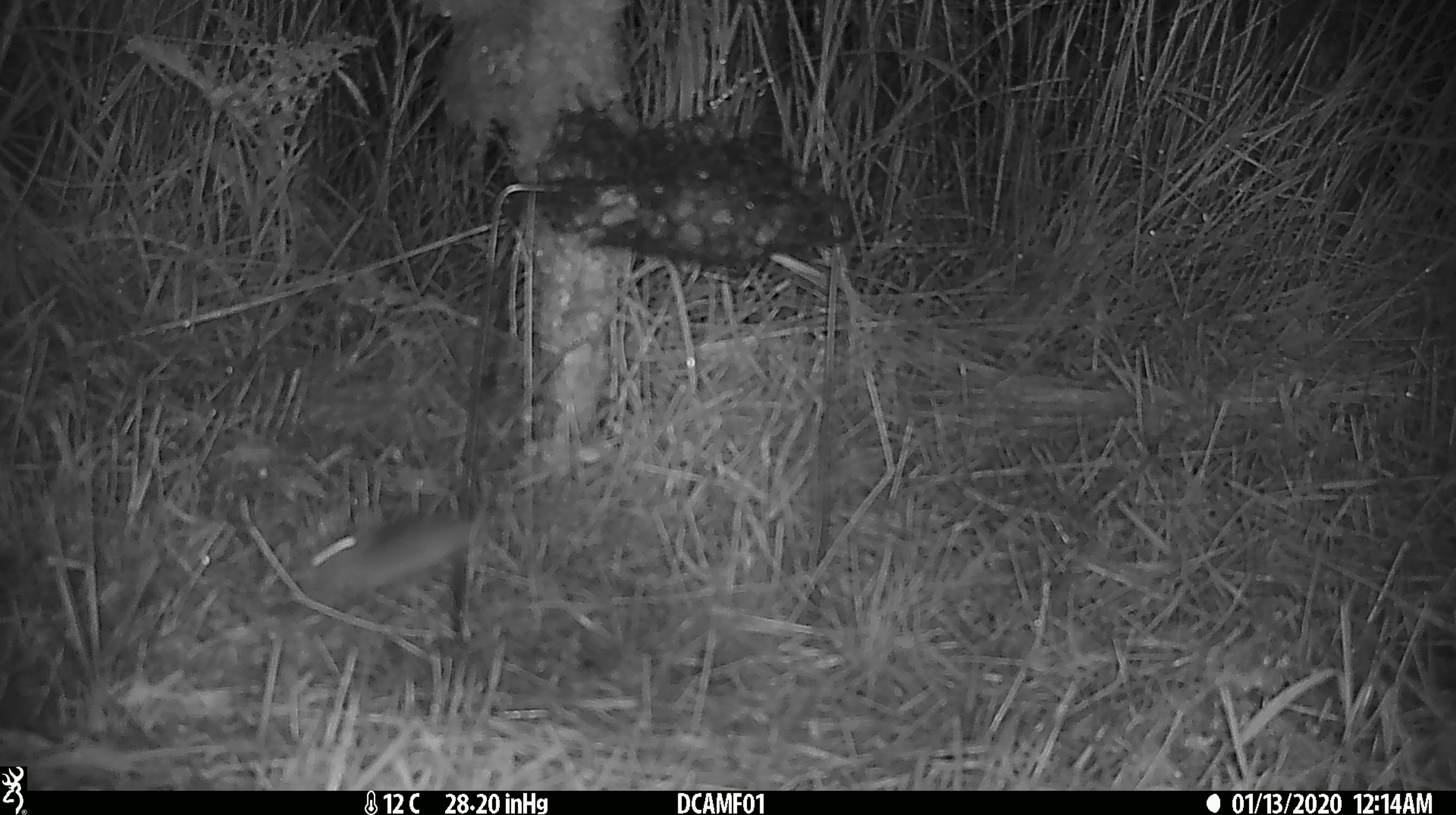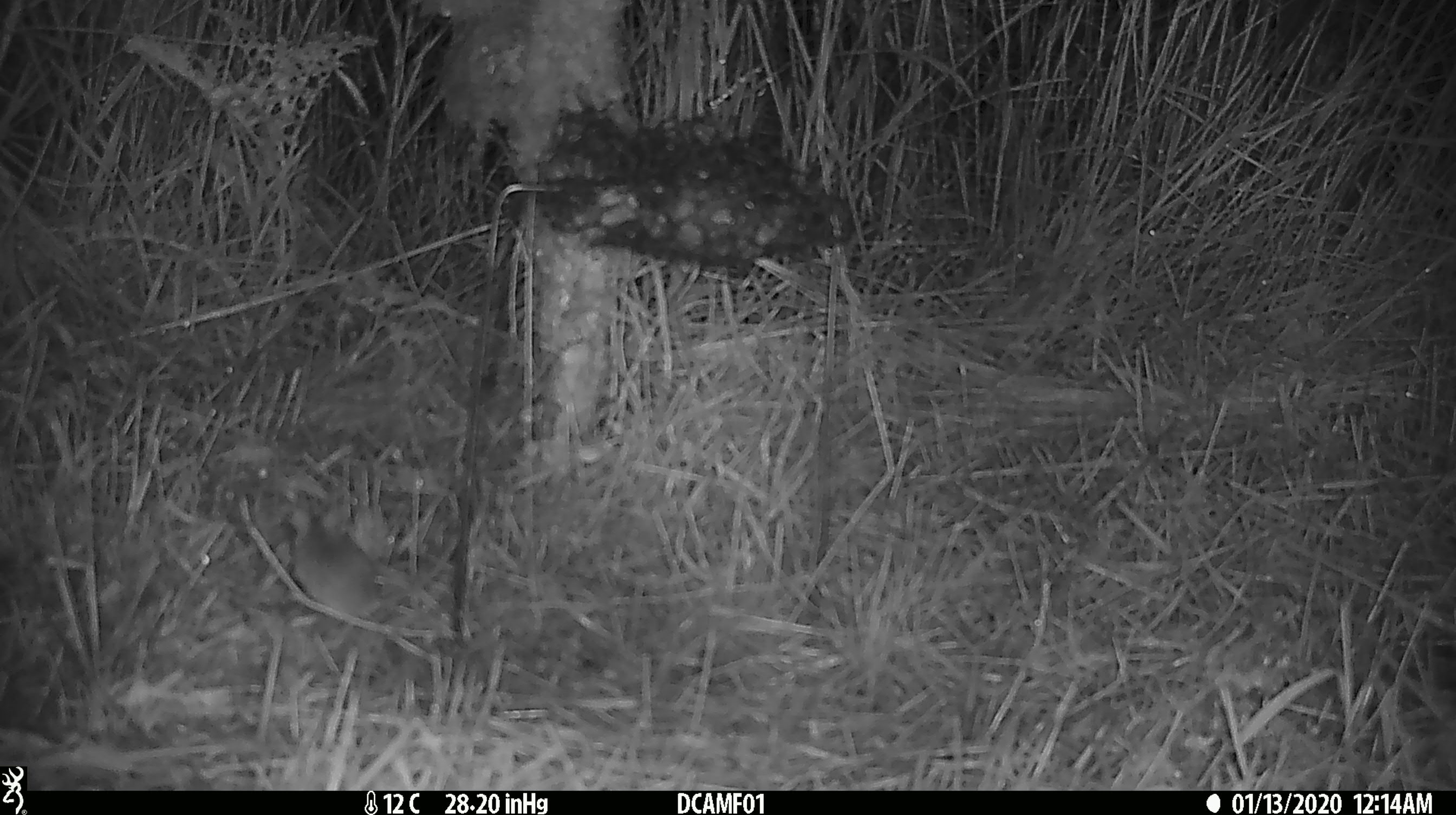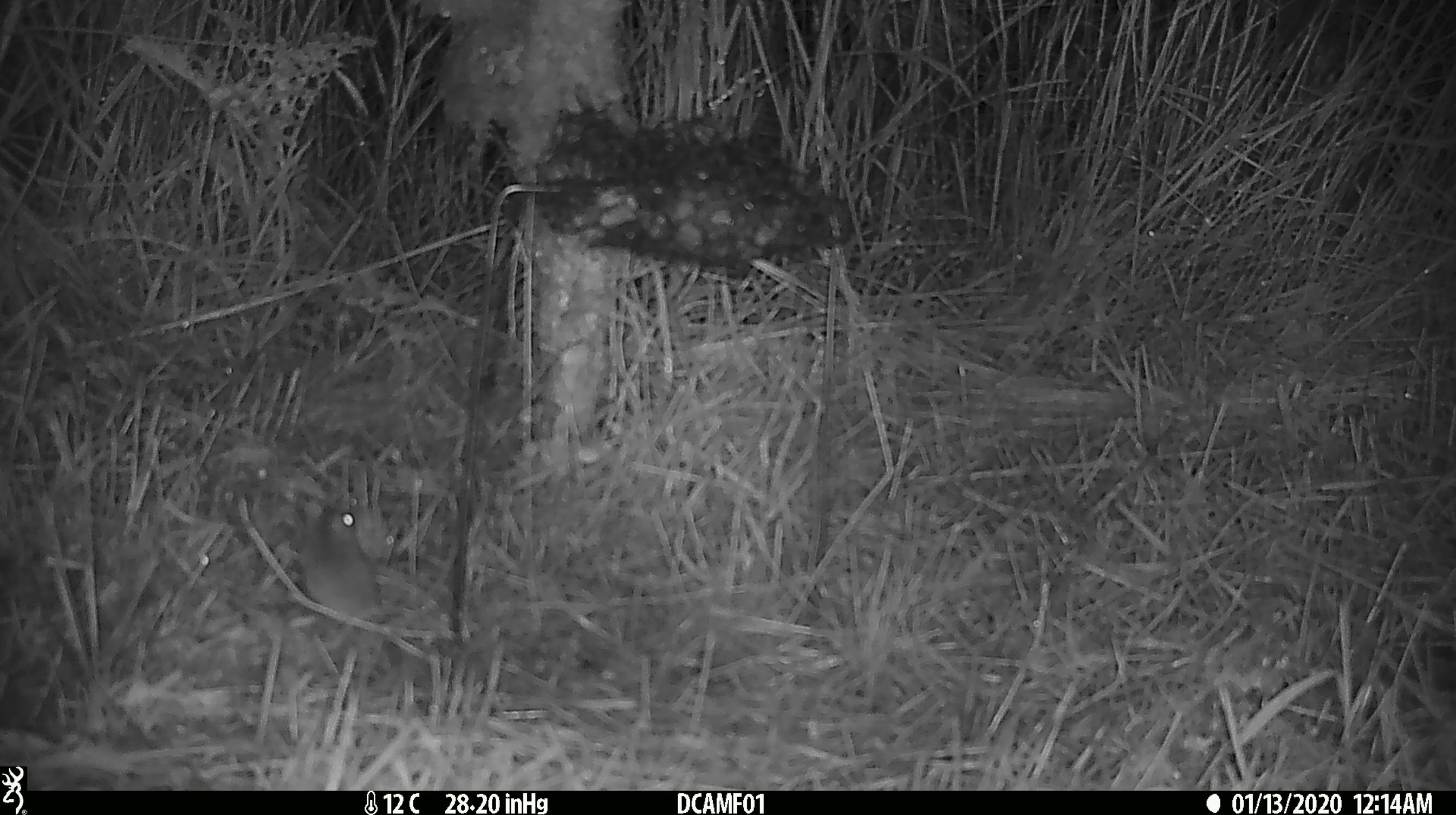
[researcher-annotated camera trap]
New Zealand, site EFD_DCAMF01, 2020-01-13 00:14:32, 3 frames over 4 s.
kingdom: Animalia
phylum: Chordata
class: Mammalia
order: Rodentia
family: Muridae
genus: Mus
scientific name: Mus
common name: mouse